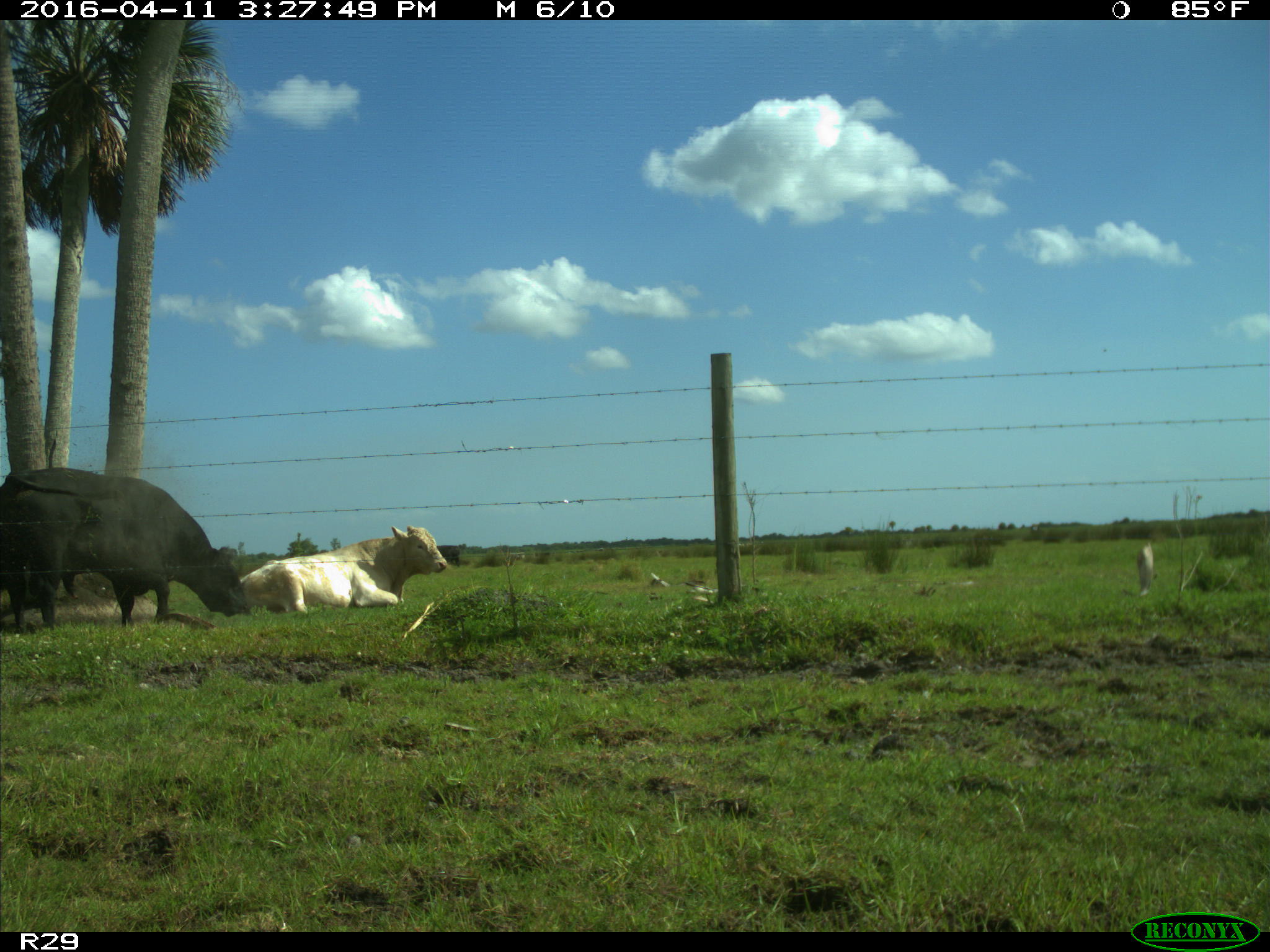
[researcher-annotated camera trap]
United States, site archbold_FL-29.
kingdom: Animalia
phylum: Chordata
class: Mammalia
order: Artiodactyla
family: Bovidae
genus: Bos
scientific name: Bos taurus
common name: domestic cow